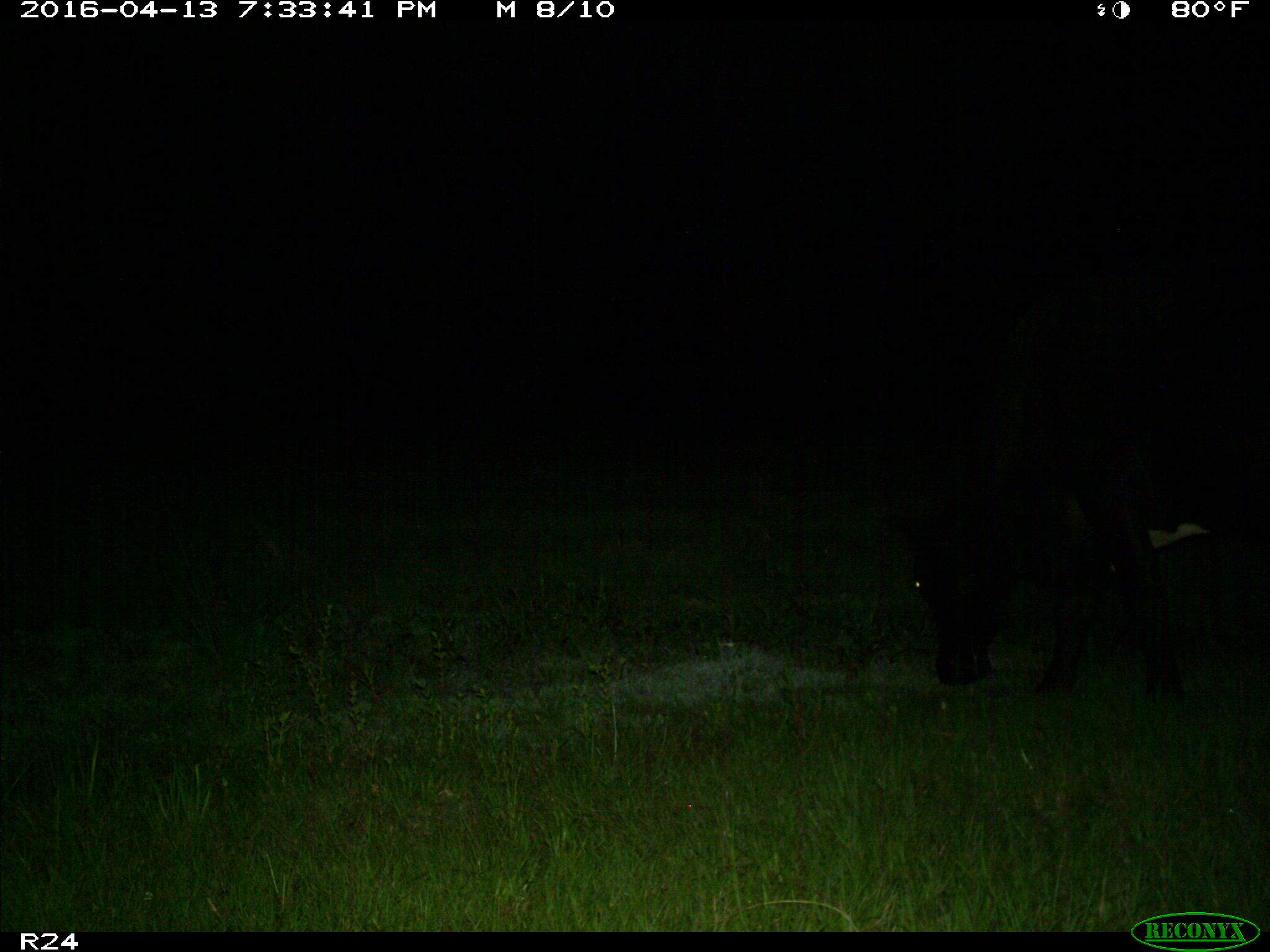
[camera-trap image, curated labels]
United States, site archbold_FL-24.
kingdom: Animalia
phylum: Chordata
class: Mammalia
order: Artiodactyla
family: Bovidae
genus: Bos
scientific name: Bos taurus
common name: domestic cow